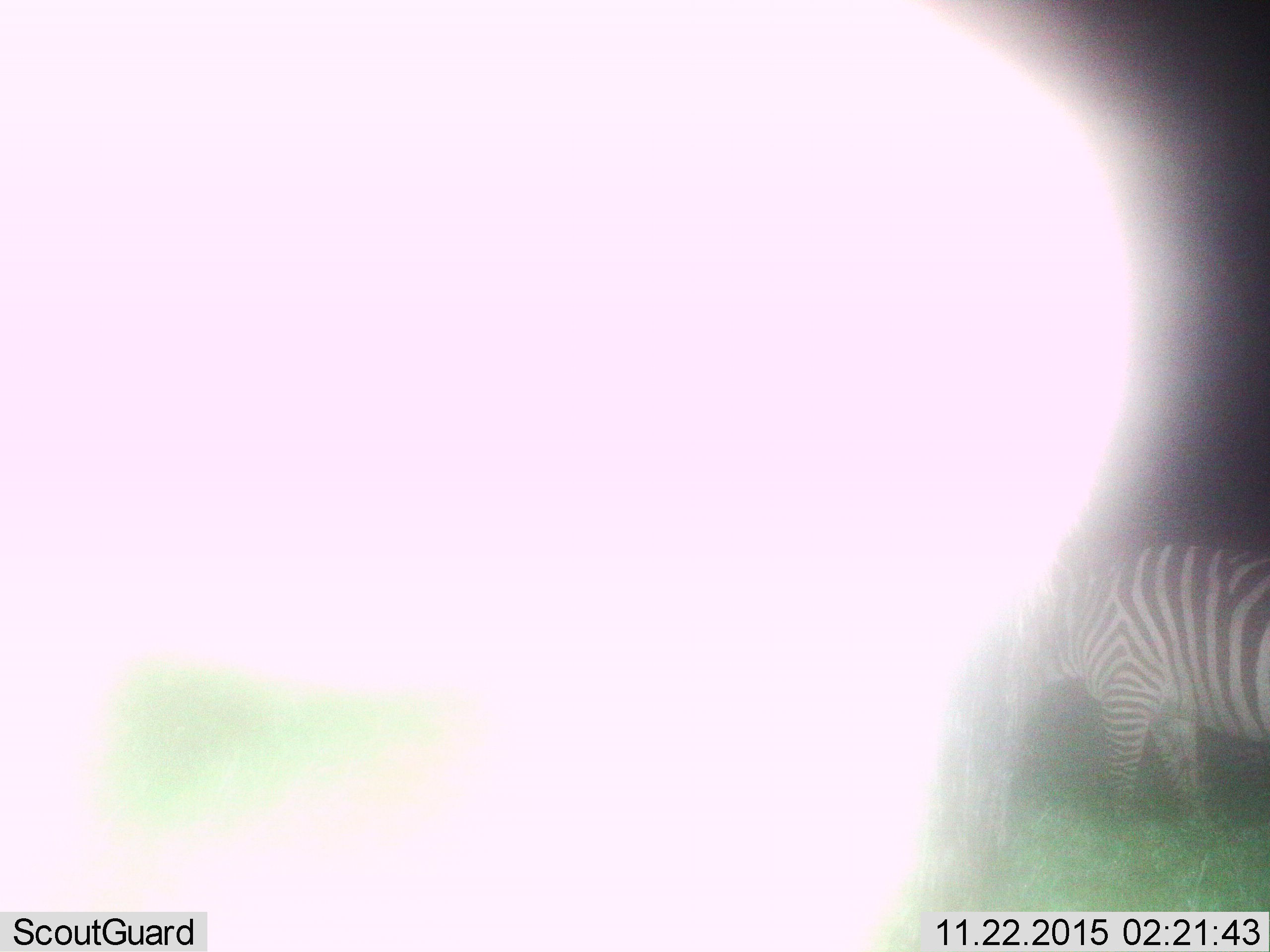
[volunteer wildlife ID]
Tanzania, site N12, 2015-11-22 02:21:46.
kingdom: Animalia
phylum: Chordata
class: Mammalia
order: Perissodactyla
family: Equidae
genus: Equus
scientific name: Equus quagga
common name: plains zebra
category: zebra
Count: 1.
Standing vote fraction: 89%.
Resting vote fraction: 0%.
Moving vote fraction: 11%.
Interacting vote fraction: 0%.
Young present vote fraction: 0%.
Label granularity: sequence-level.